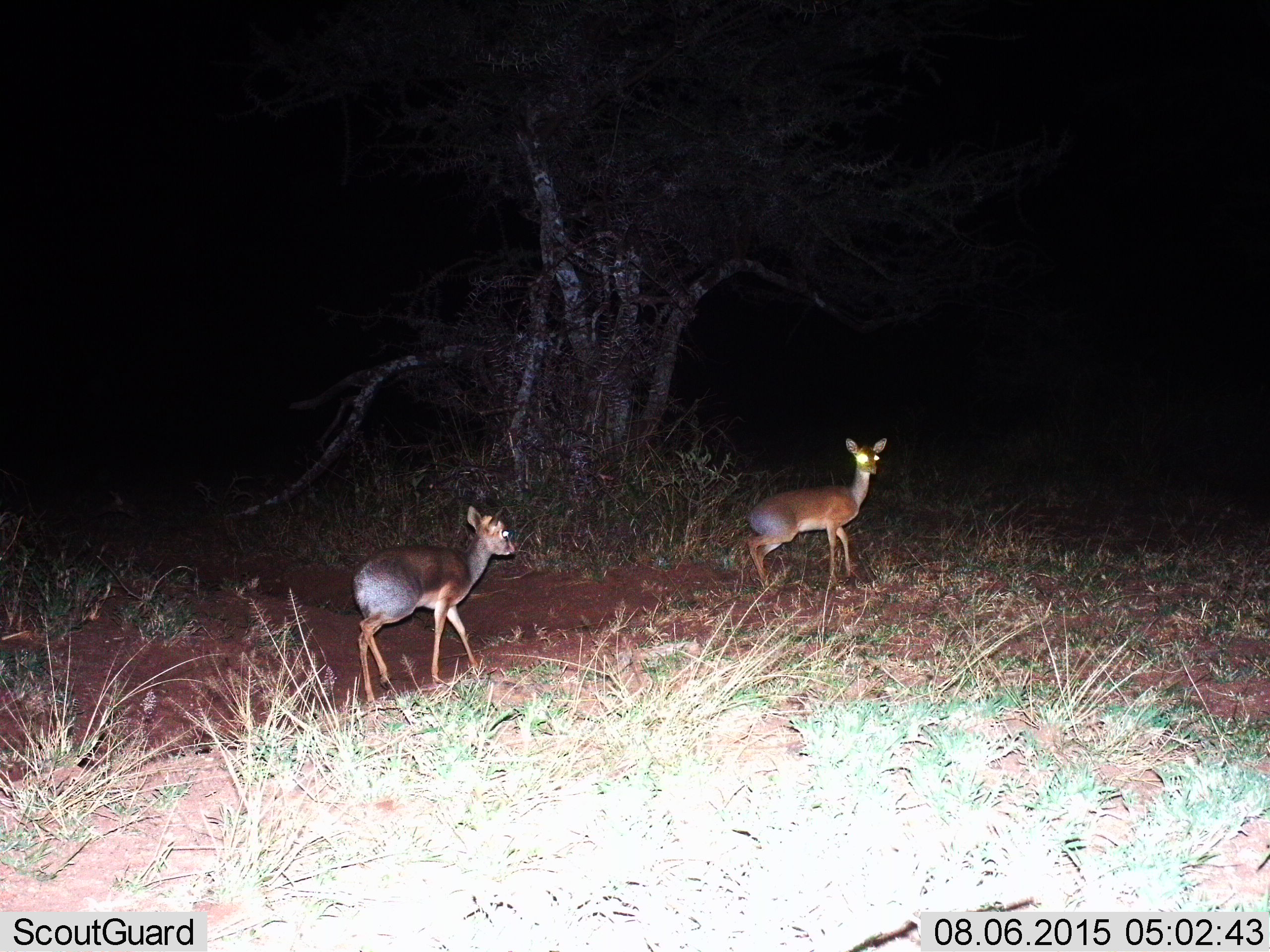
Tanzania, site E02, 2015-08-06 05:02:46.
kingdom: Animalia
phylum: Chordata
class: Mammalia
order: Artiodactyla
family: Bovidae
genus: Madoqua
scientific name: Madoqua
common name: dikdik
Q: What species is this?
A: Dikdik (Madoqua).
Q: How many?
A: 2.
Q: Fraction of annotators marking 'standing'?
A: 62%.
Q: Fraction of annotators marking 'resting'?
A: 0%.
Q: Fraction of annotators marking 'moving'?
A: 85%.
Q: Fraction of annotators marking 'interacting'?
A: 0%.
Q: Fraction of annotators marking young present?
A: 8%.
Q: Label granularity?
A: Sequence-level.